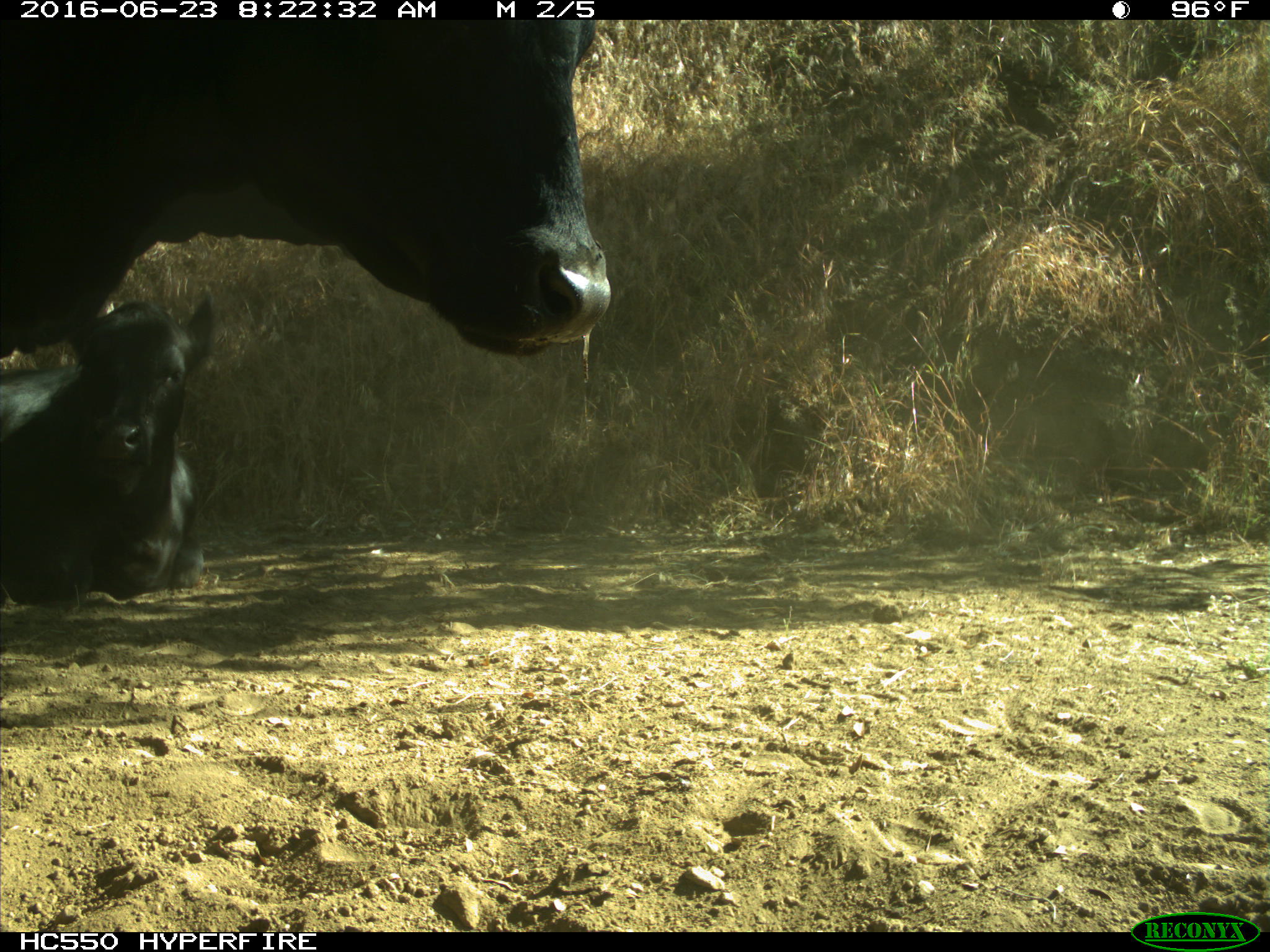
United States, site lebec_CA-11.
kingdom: Animalia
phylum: Chordata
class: Mammalia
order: Artiodactyla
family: Bovidae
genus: Bos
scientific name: Bos taurus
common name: domestic cow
Bos taurus (domestic cow).